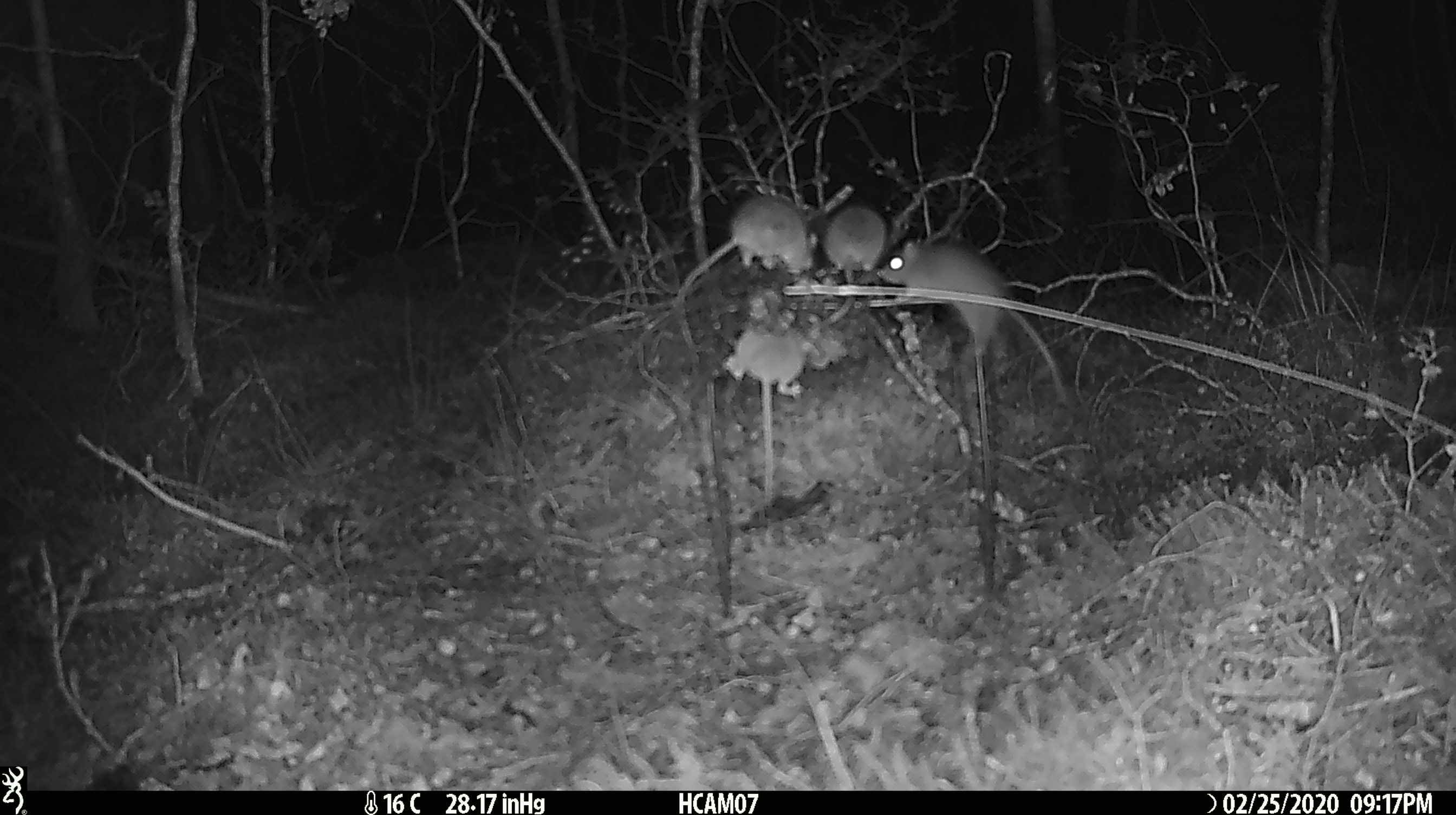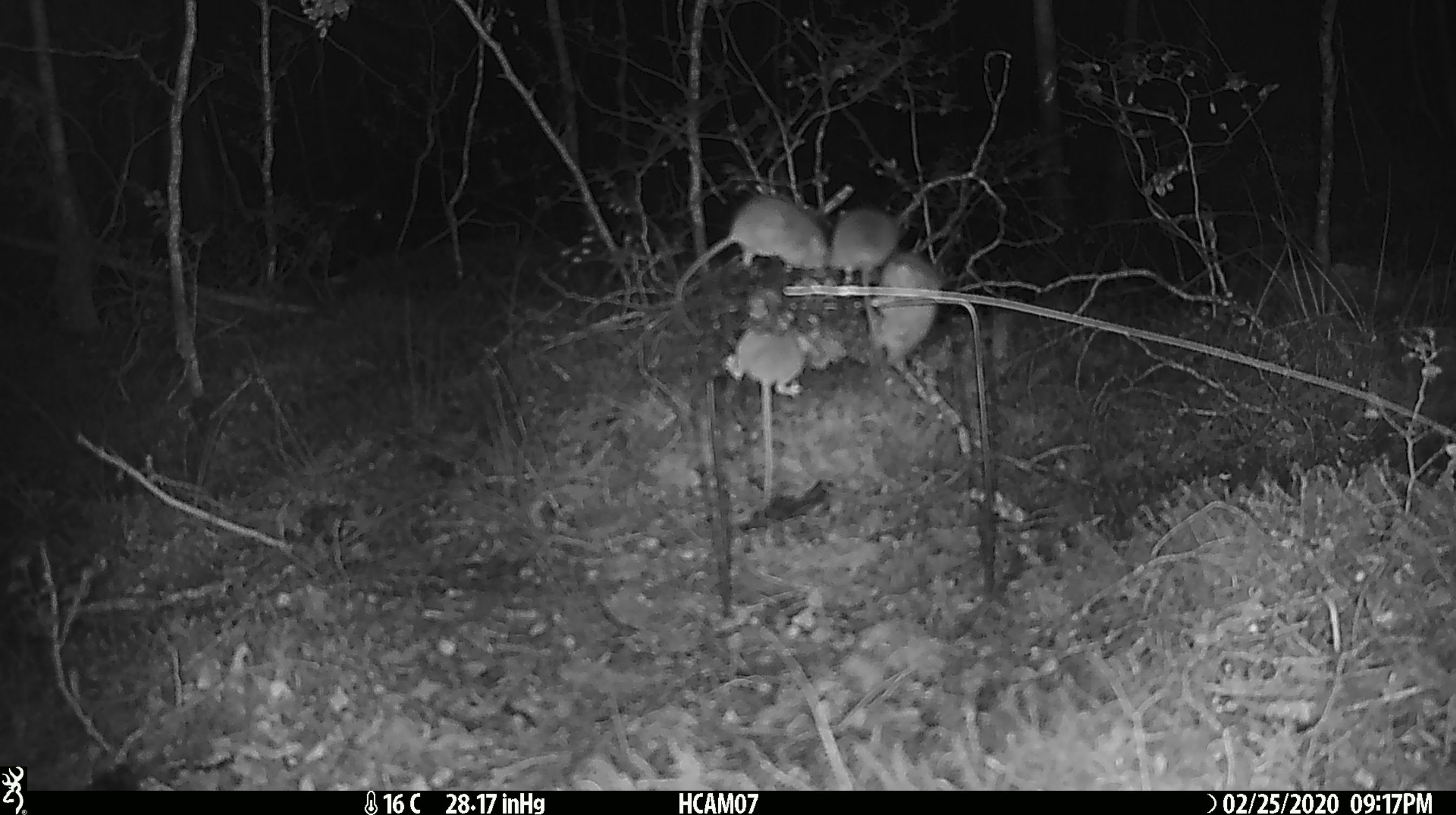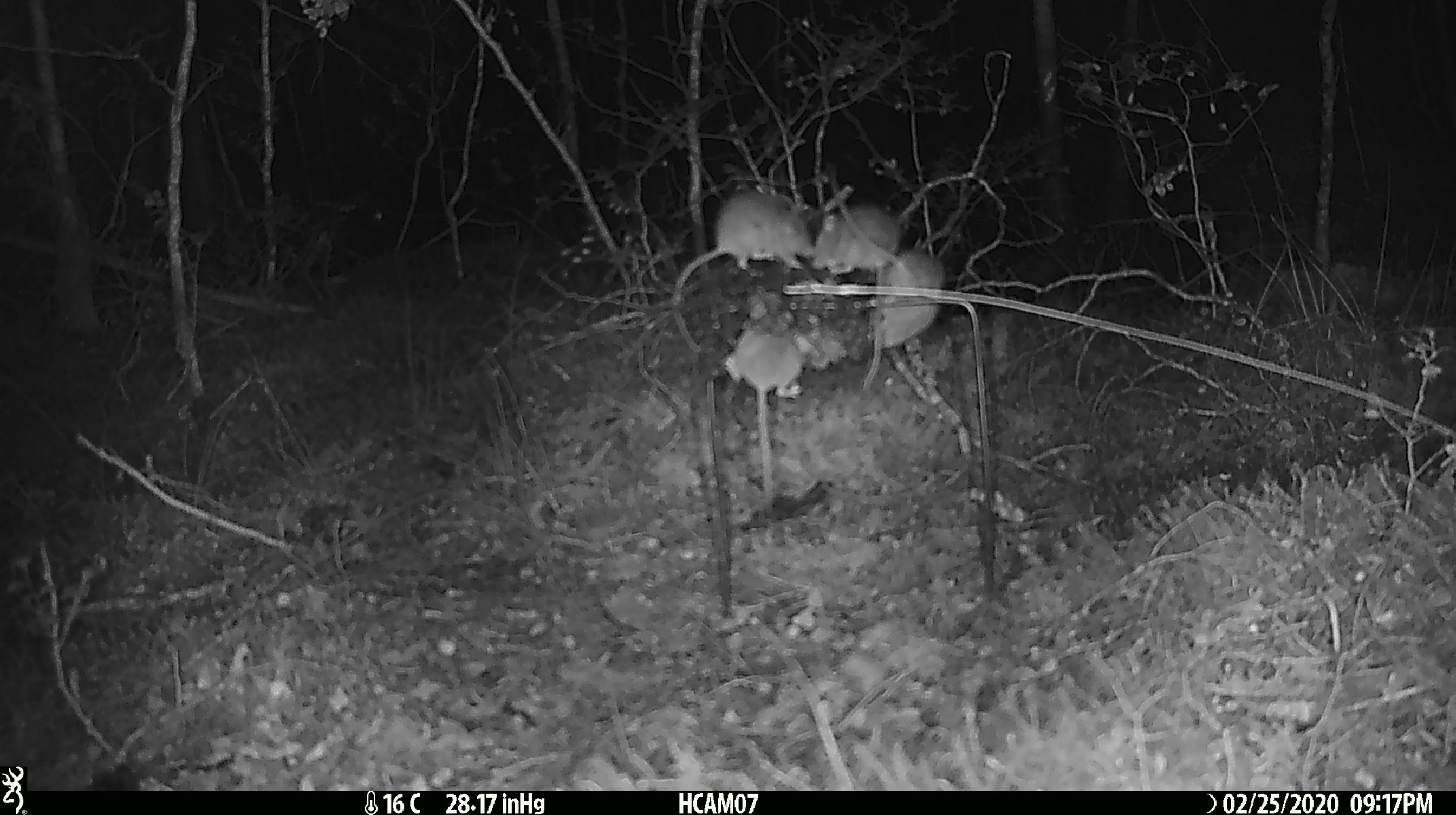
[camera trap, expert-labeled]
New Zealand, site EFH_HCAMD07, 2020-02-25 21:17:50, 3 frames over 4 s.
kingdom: Animalia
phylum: Chordata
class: Mammalia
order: Rodentia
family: Muridae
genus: Mus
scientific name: Mus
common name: mouse